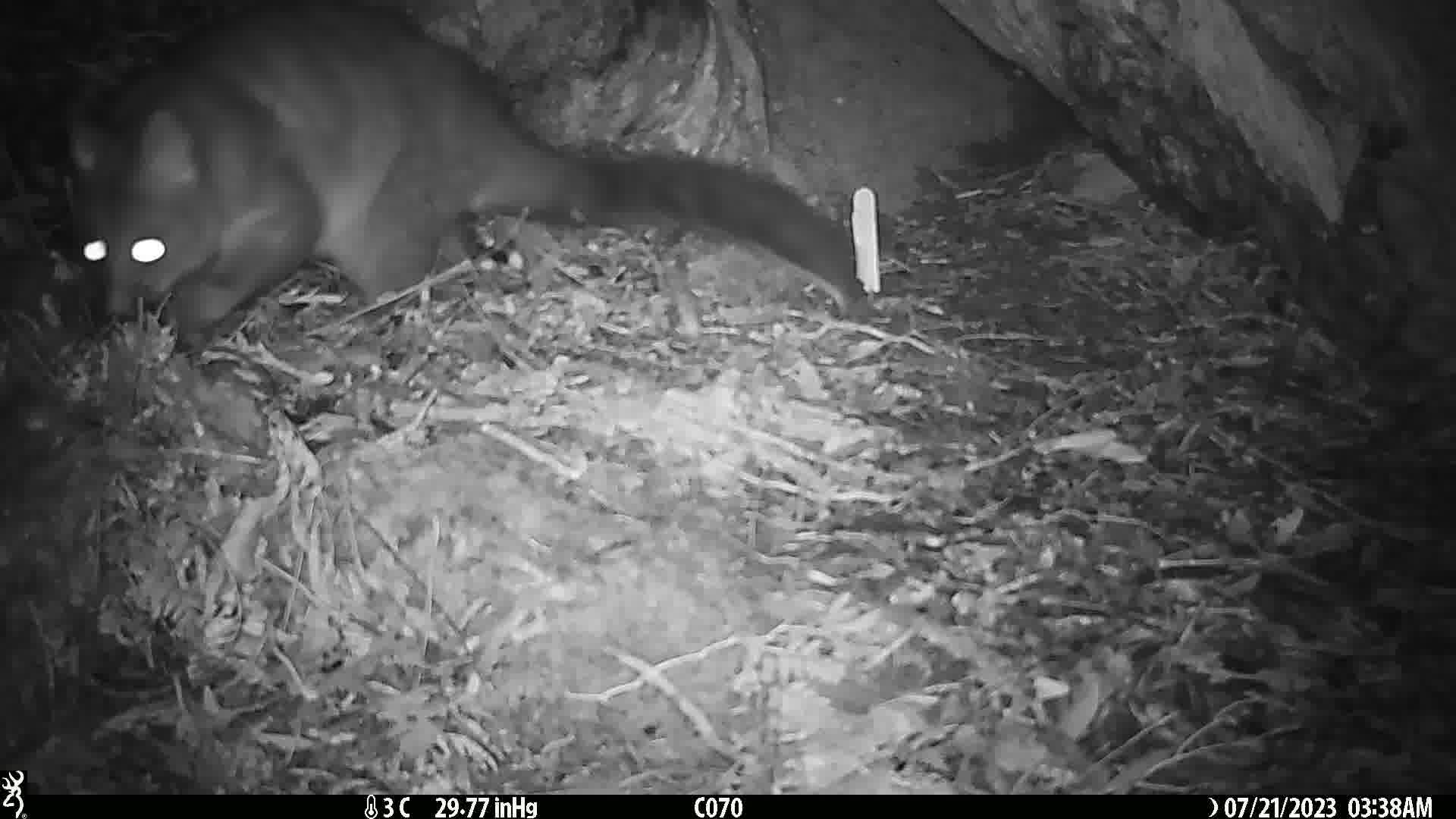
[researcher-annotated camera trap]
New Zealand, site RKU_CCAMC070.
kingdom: Animalia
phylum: Chordata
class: Mammalia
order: Diprotodontia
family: Phalangeridae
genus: Trichosurus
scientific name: Trichosurus vulpecula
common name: common brushtail possum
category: possum